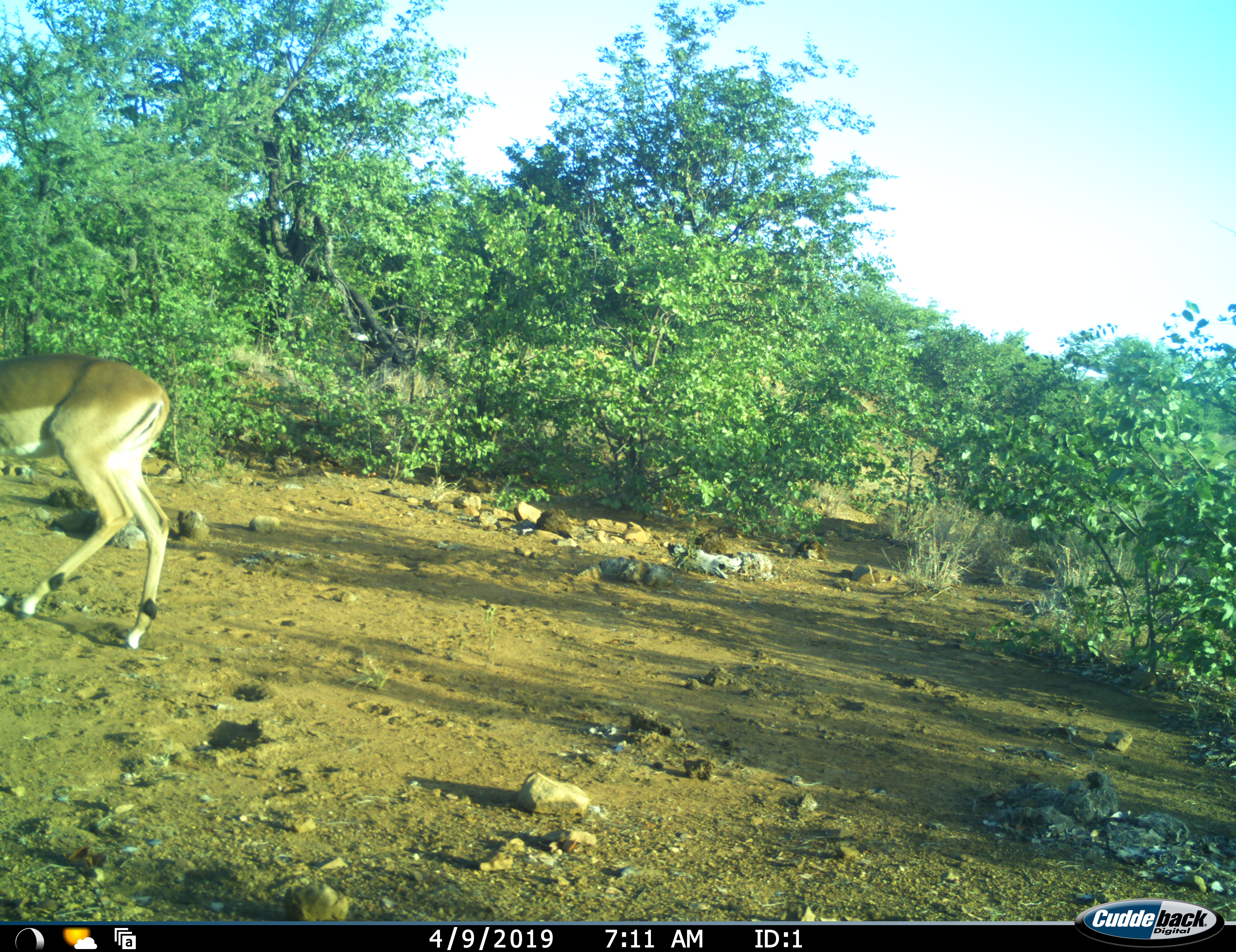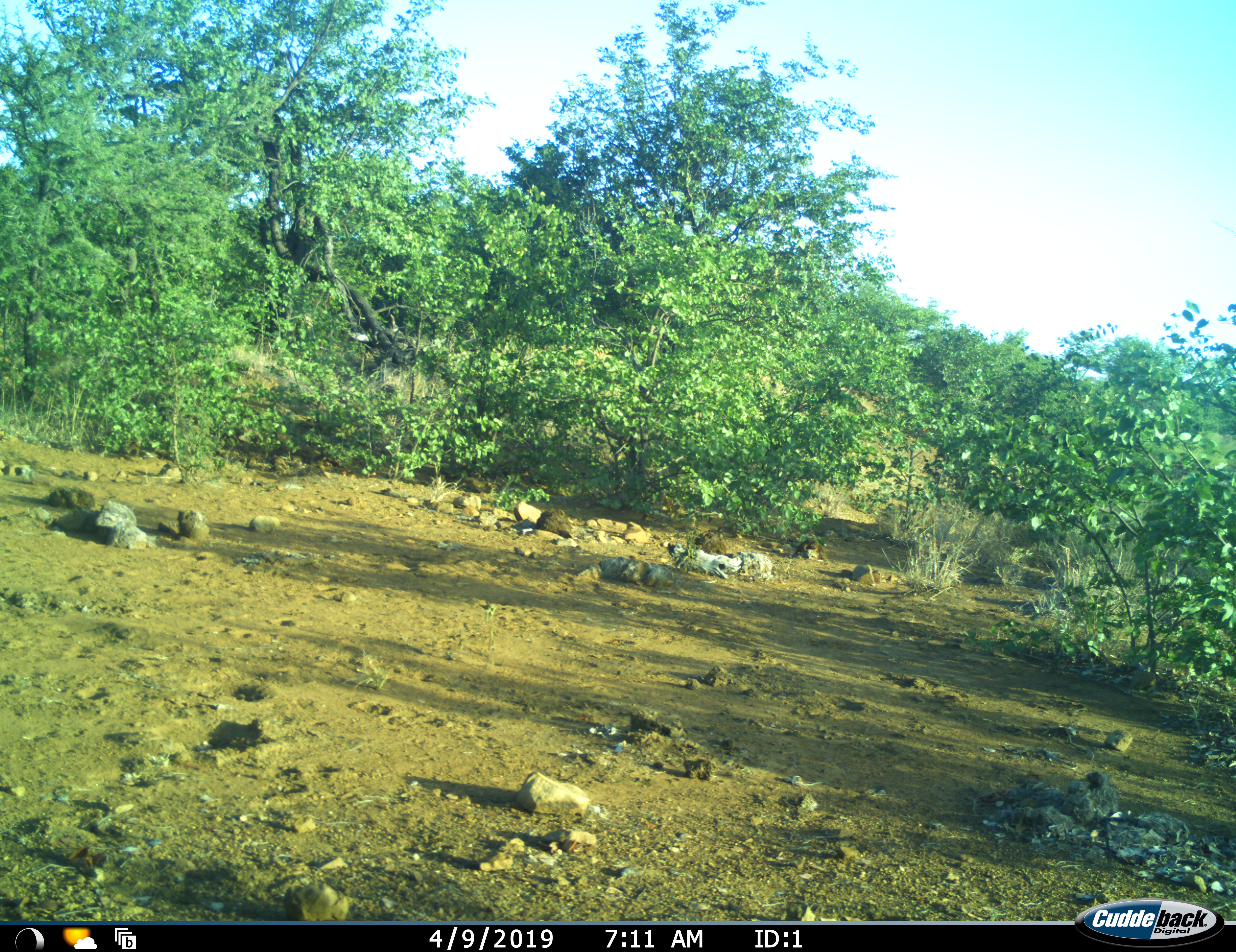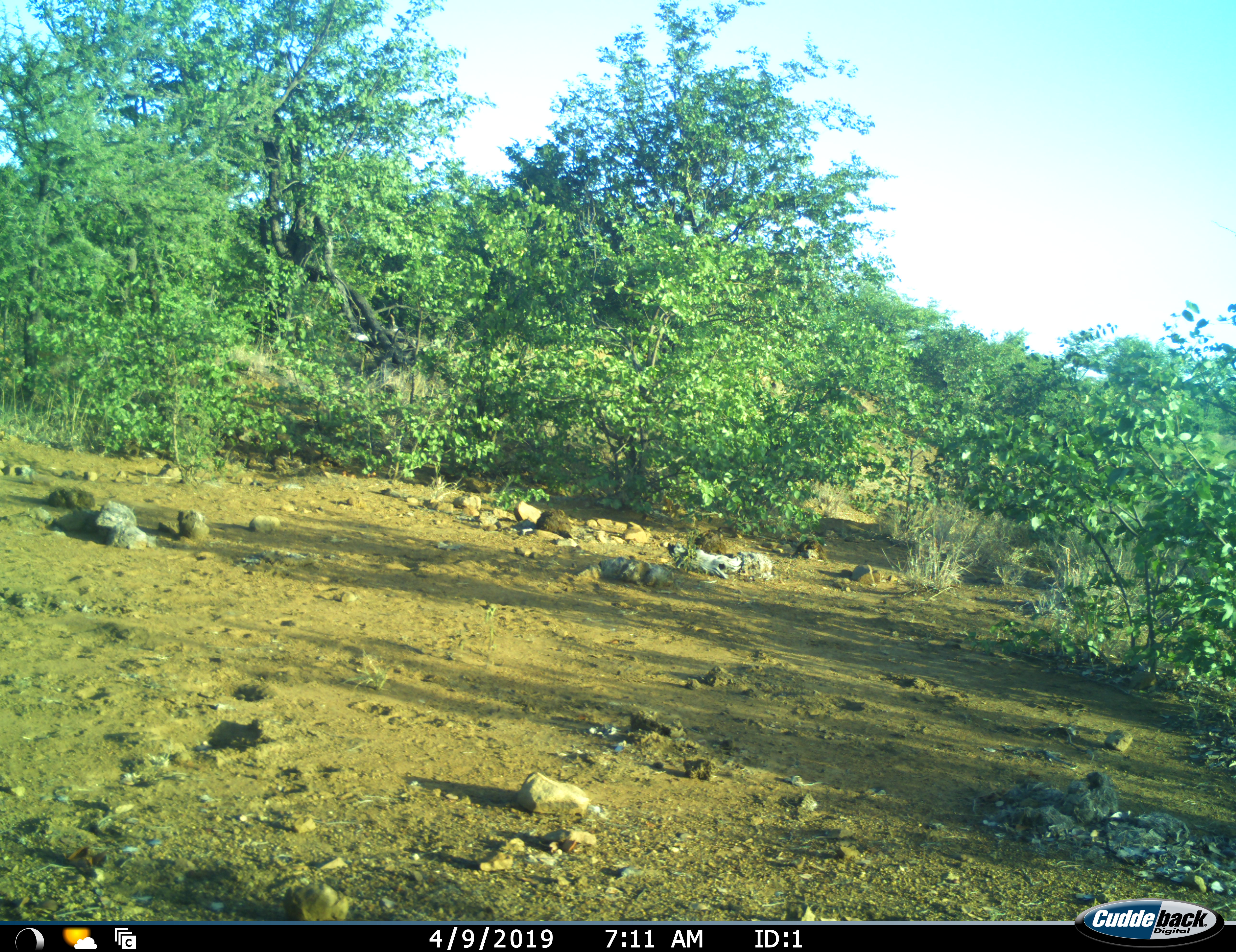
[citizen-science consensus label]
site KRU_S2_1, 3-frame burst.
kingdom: Animalia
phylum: Chordata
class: Mammalia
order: Artiodactyla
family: Bovidae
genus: Aepyceros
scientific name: Aepyceros melampus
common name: impala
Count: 1.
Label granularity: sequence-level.